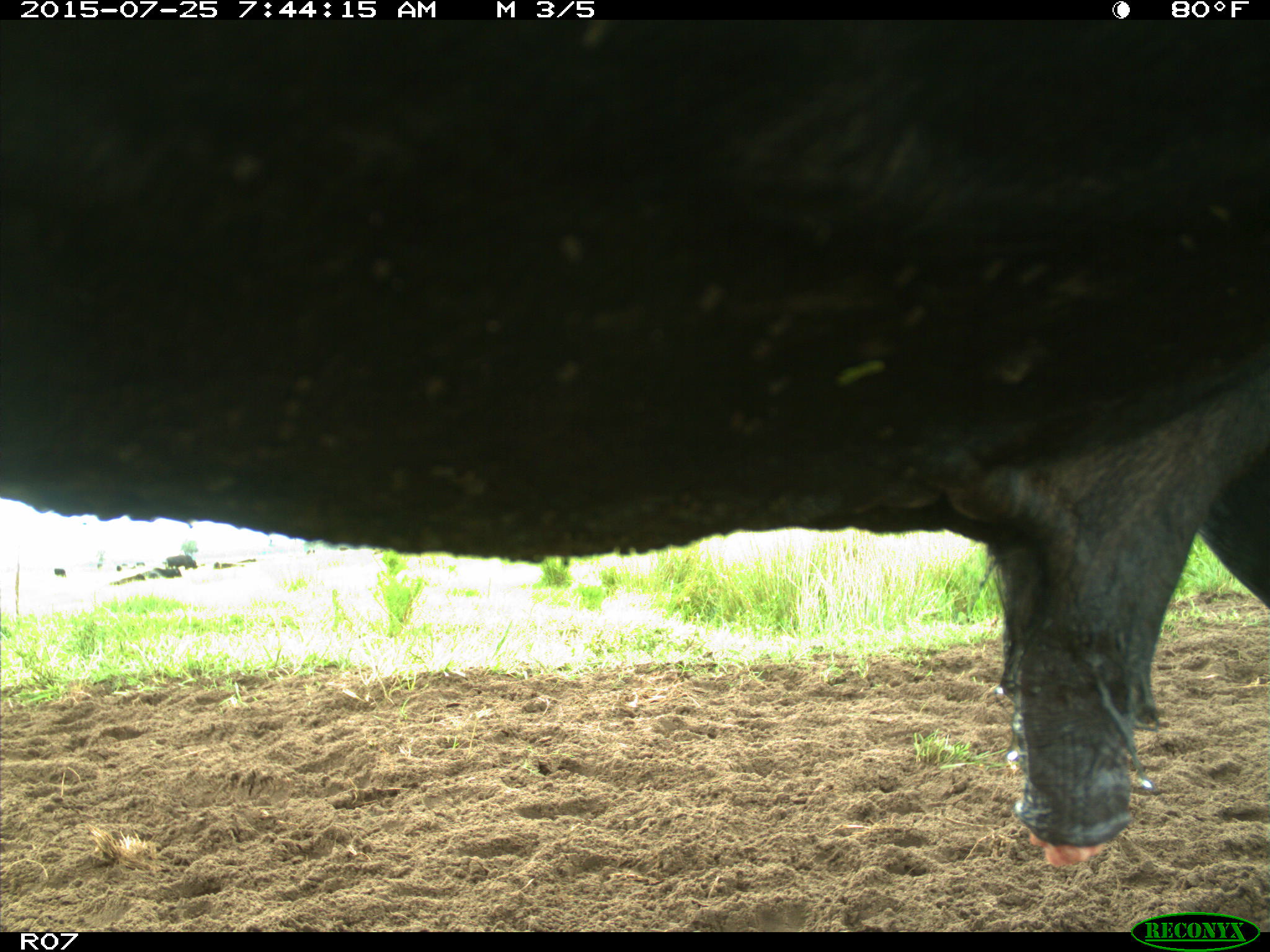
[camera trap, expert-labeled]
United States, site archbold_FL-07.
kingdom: Animalia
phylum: Chordata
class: Mammalia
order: Artiodactyla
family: Bovidae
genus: Bos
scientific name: Bos taurus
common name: domestic cow